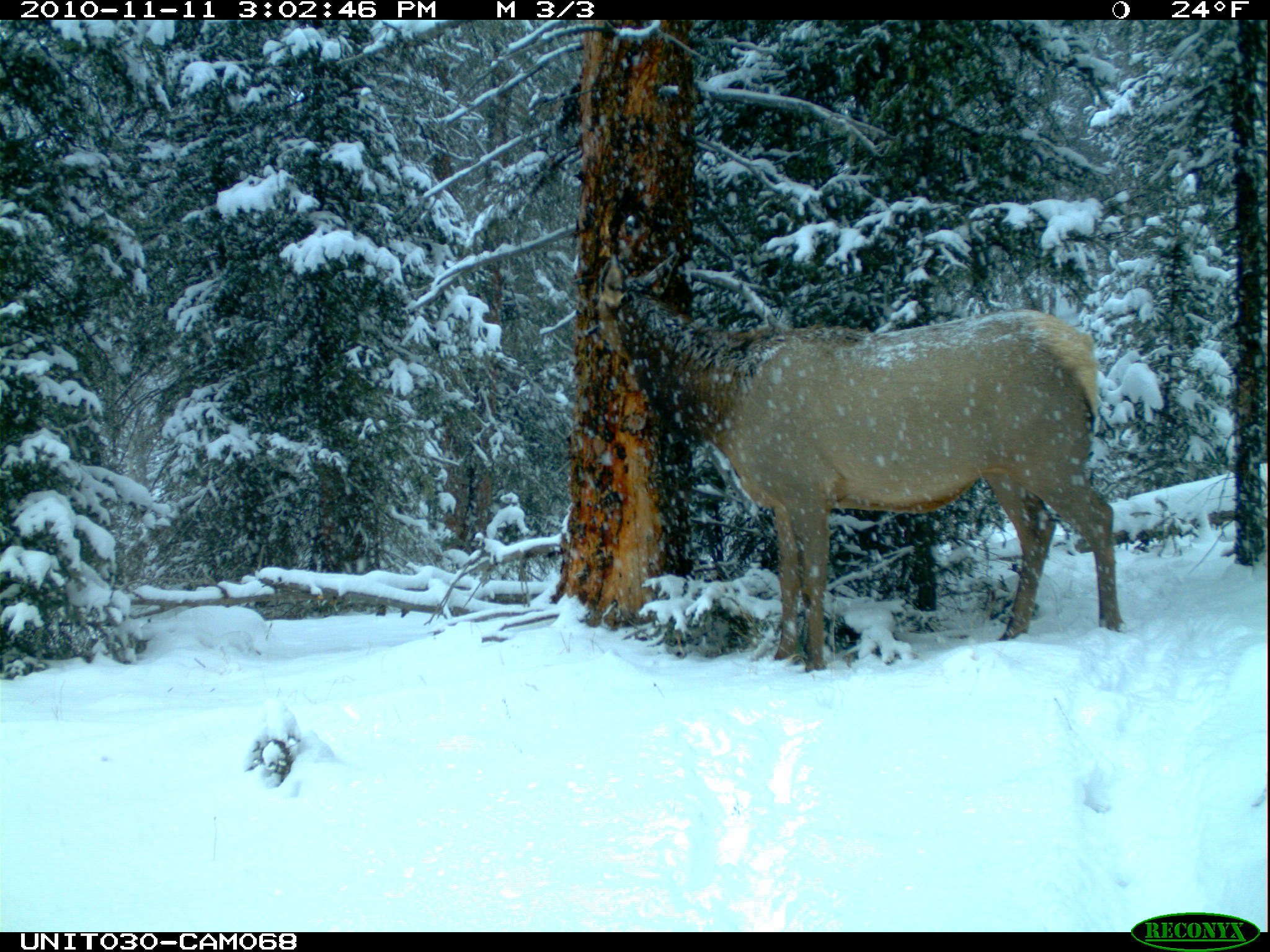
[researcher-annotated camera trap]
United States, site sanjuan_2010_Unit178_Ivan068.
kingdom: Animalia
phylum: Chordata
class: Mammalia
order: Artiodactyla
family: Cervidae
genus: Cervus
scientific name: Cervus elaphus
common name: red deer